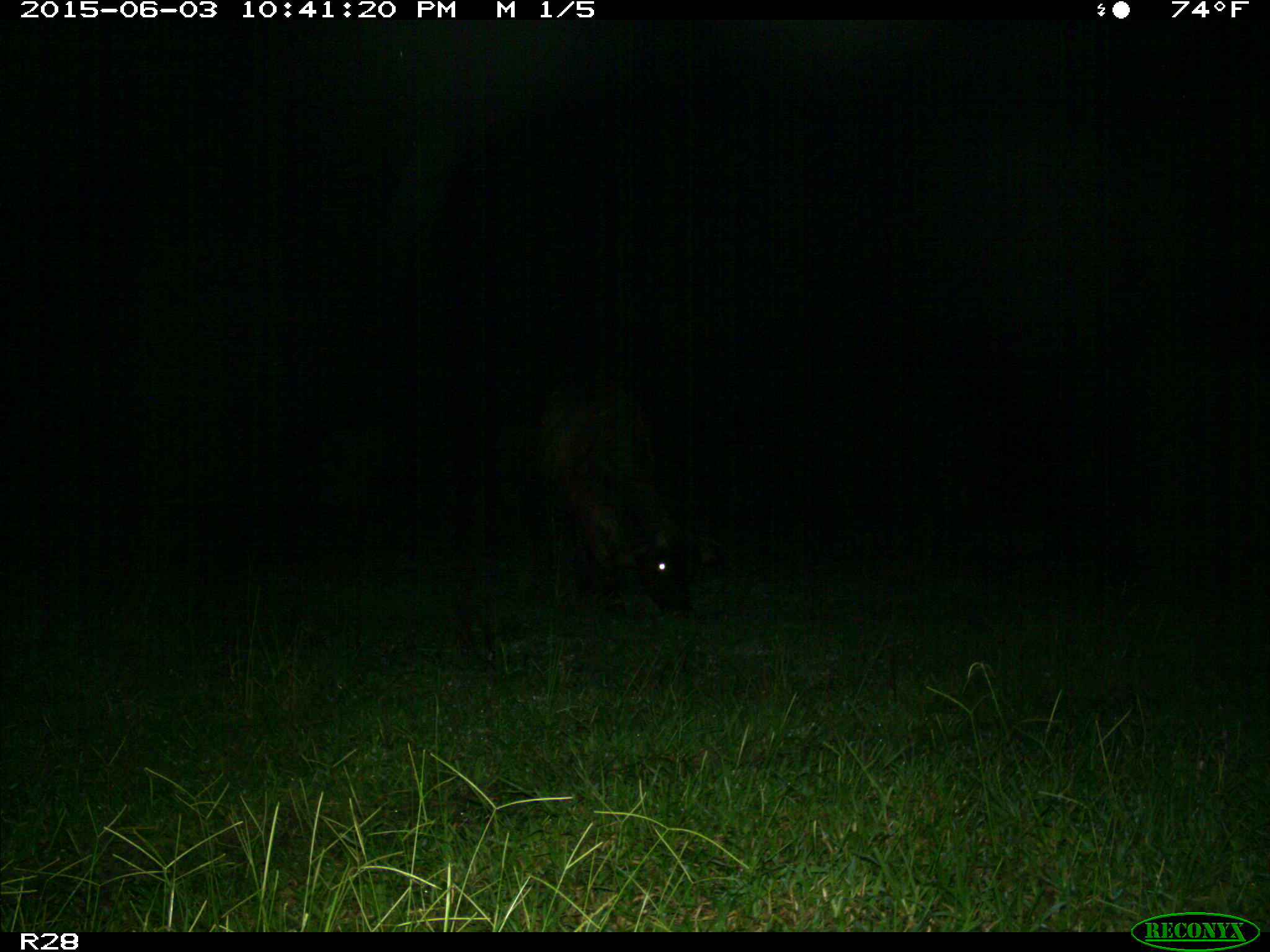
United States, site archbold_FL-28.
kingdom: Animalia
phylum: Chordata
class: Mammalia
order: Artiodactyla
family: Bovidae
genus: Bos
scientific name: Bos taurus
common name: domestic cow